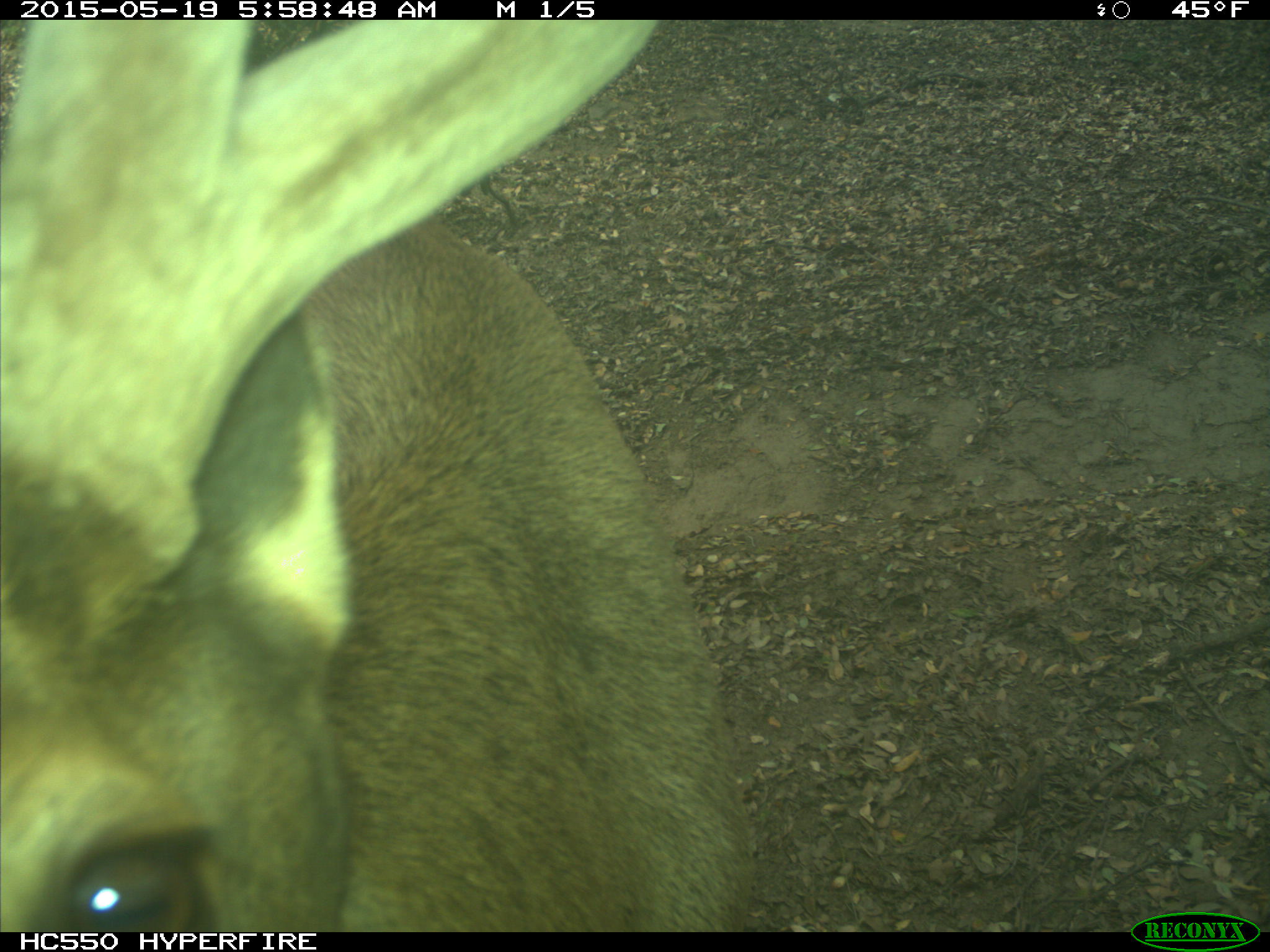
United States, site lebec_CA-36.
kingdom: Animalia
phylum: Chordata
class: Mammalia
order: Artiodactyla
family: Cervidae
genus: Cervus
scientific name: Cervus canadensis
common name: elk